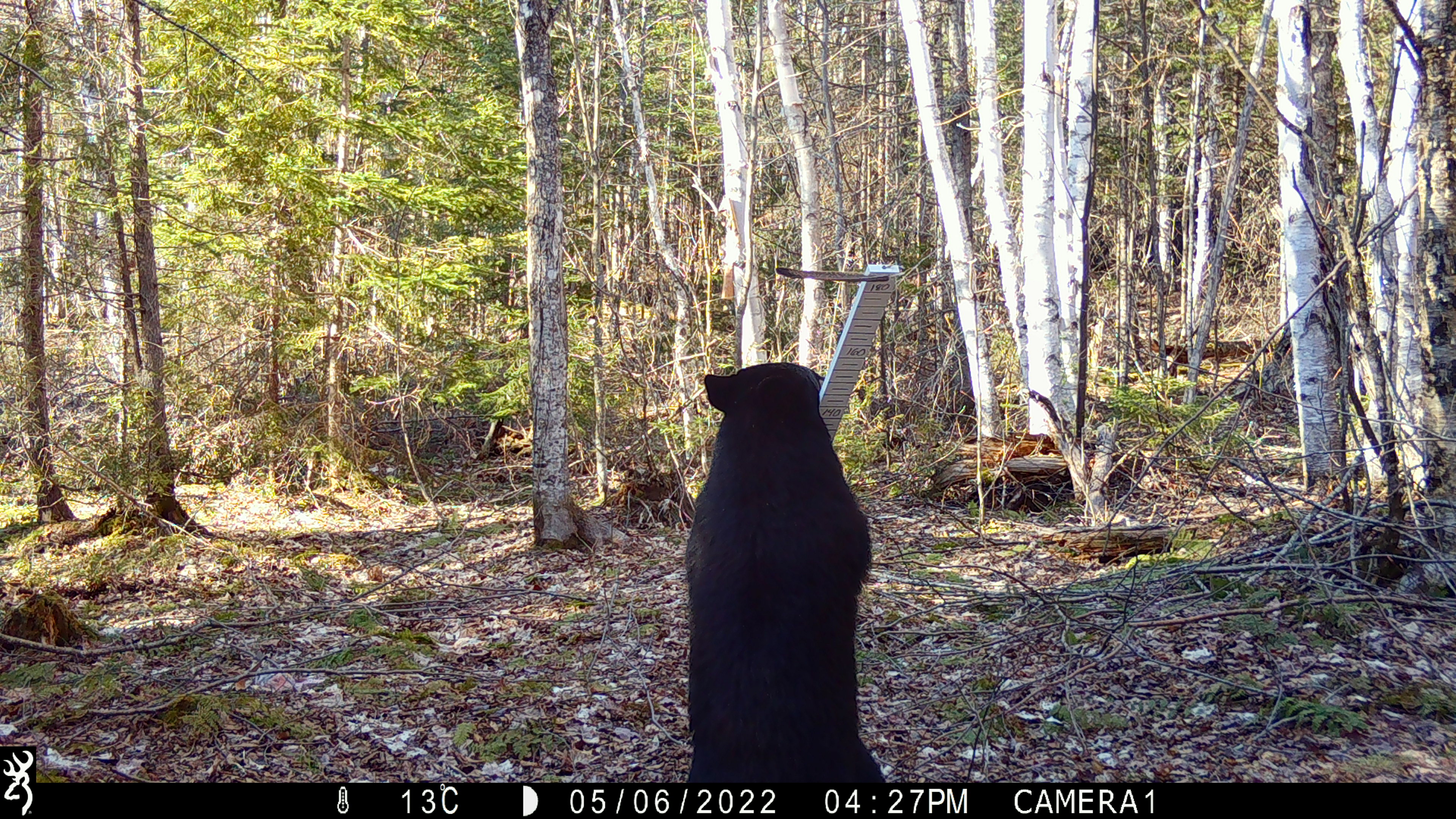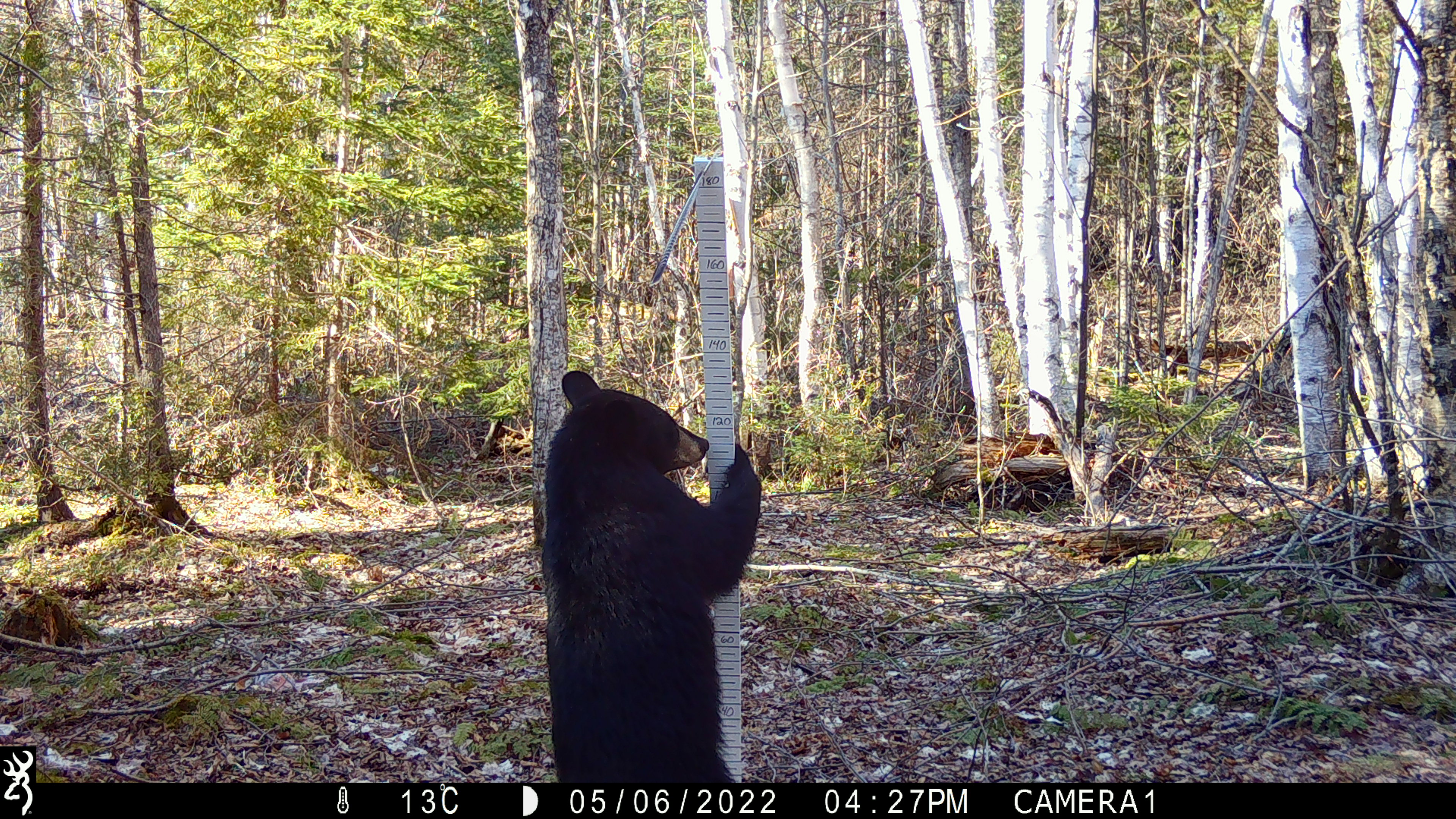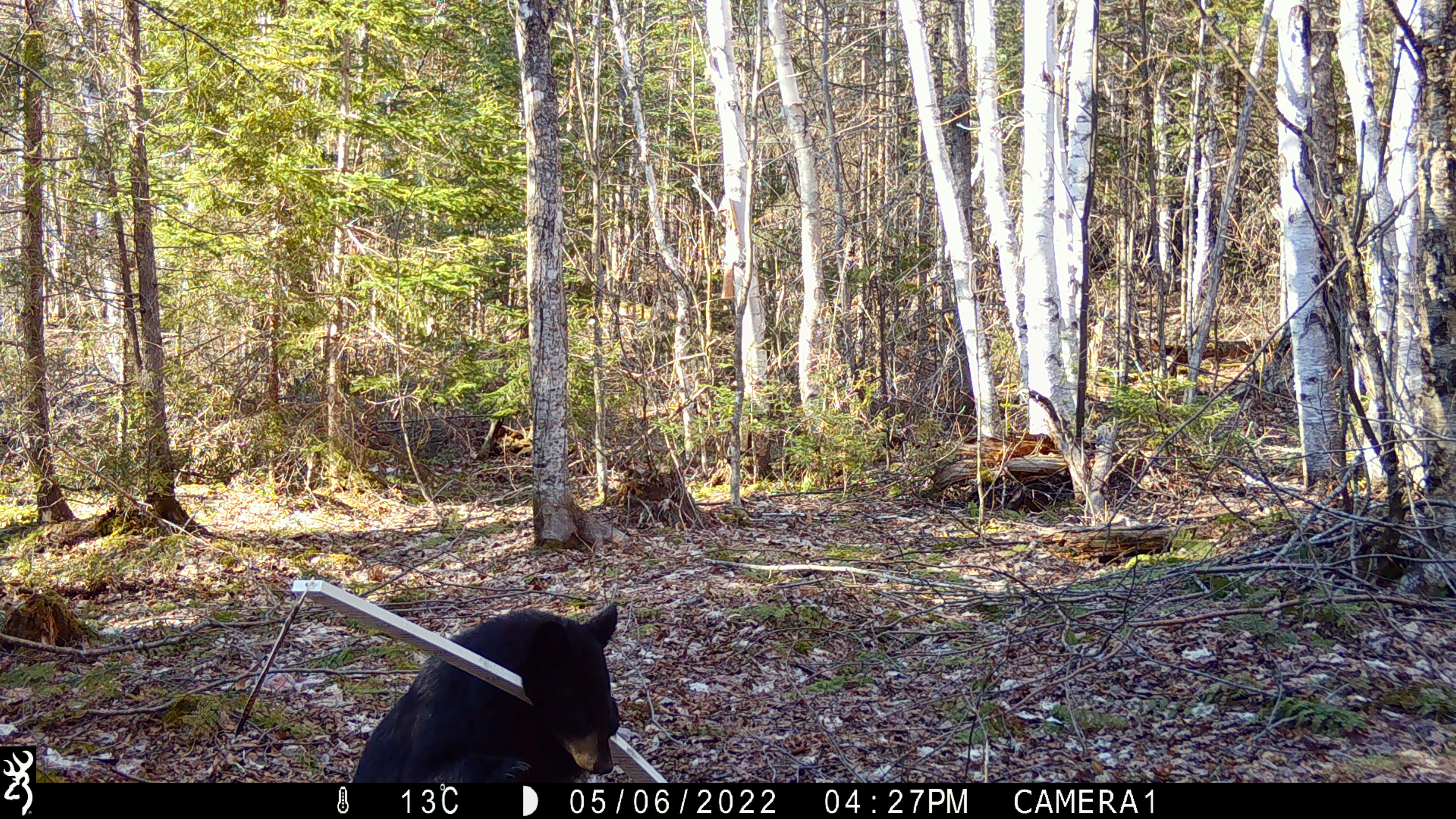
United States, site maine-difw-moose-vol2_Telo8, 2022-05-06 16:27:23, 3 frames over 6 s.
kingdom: Animalia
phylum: Chordata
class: Mammalia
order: Carnivora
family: Ursidae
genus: Ursus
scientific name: Ursus americanus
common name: black bear